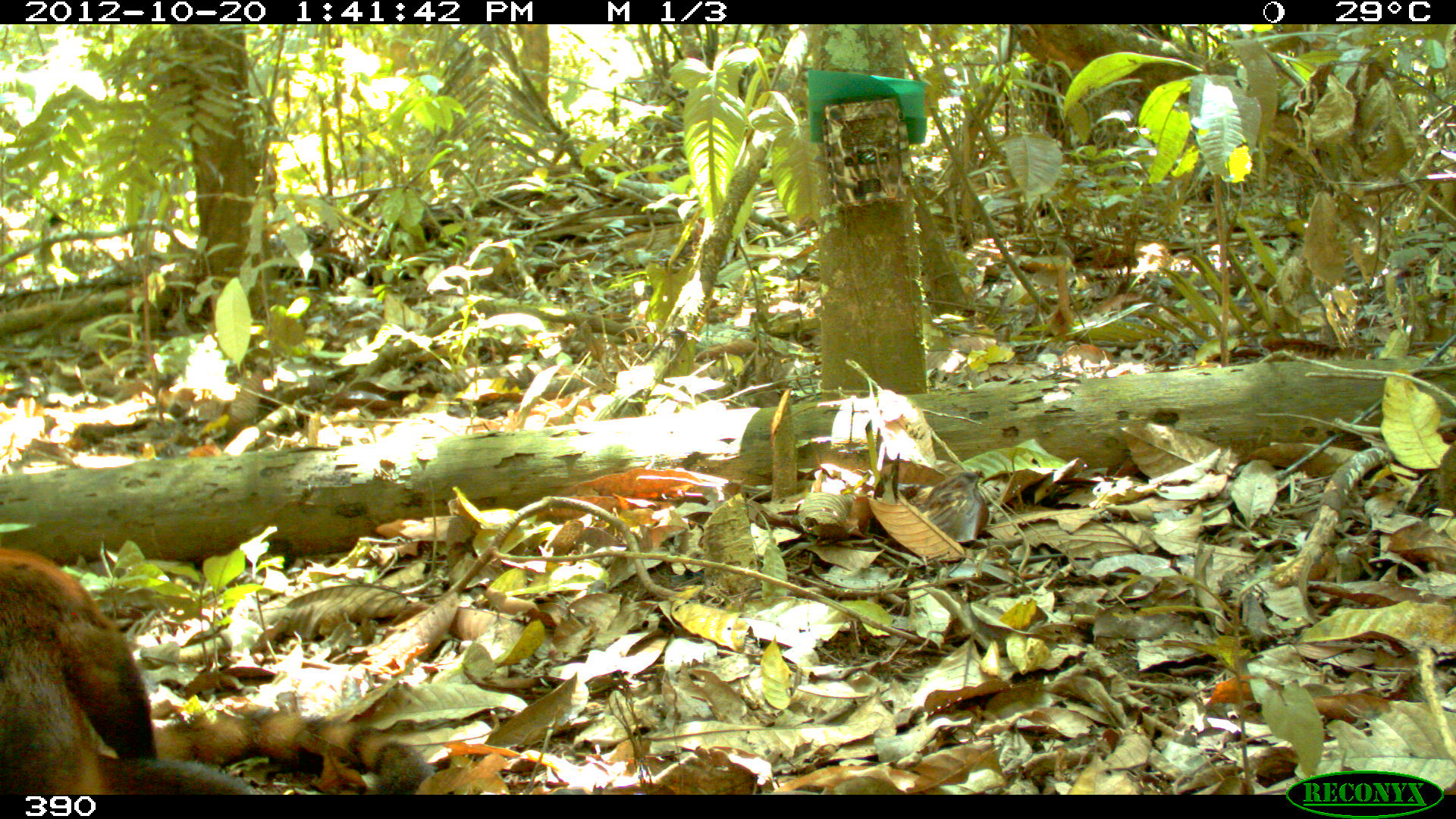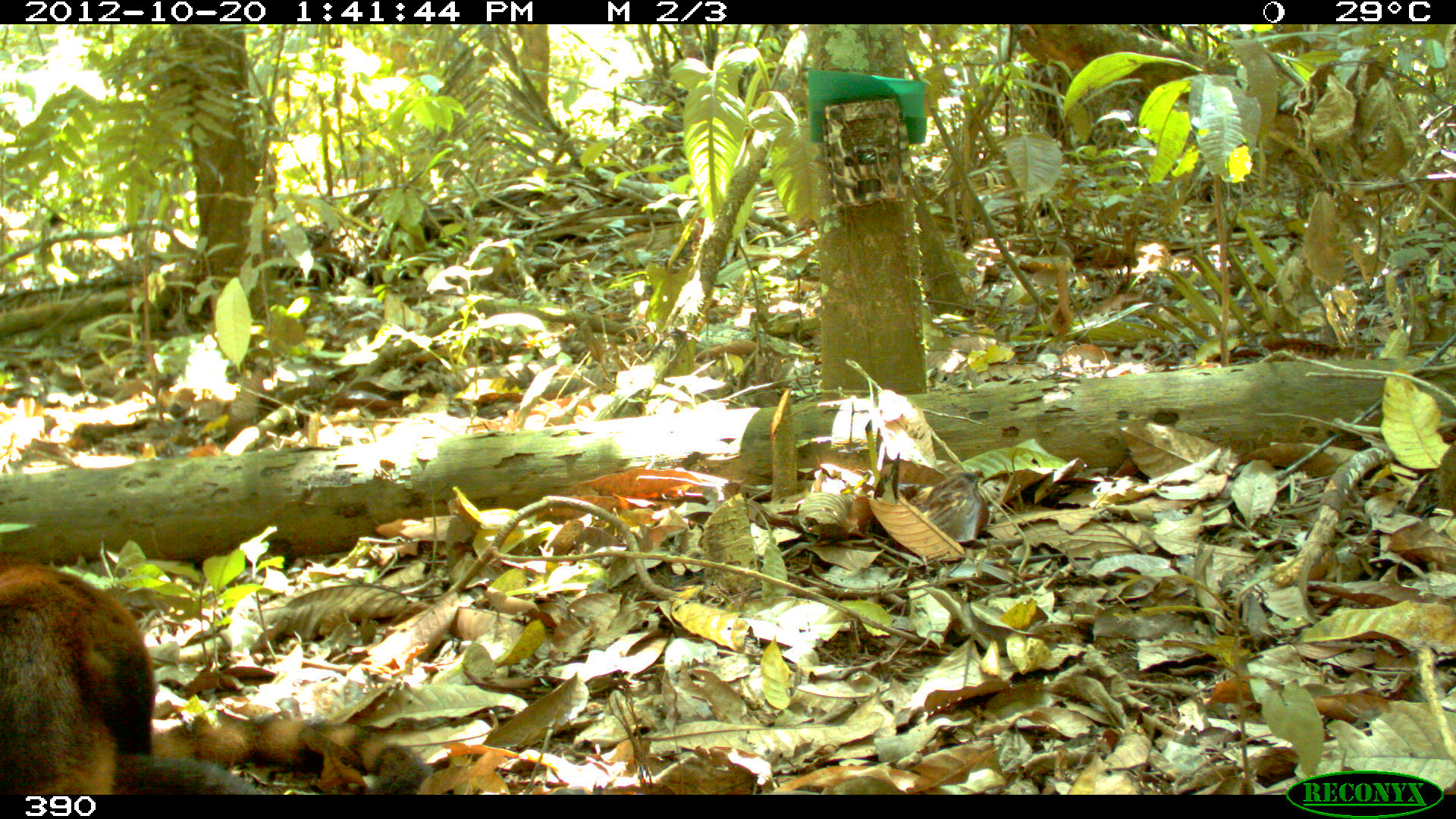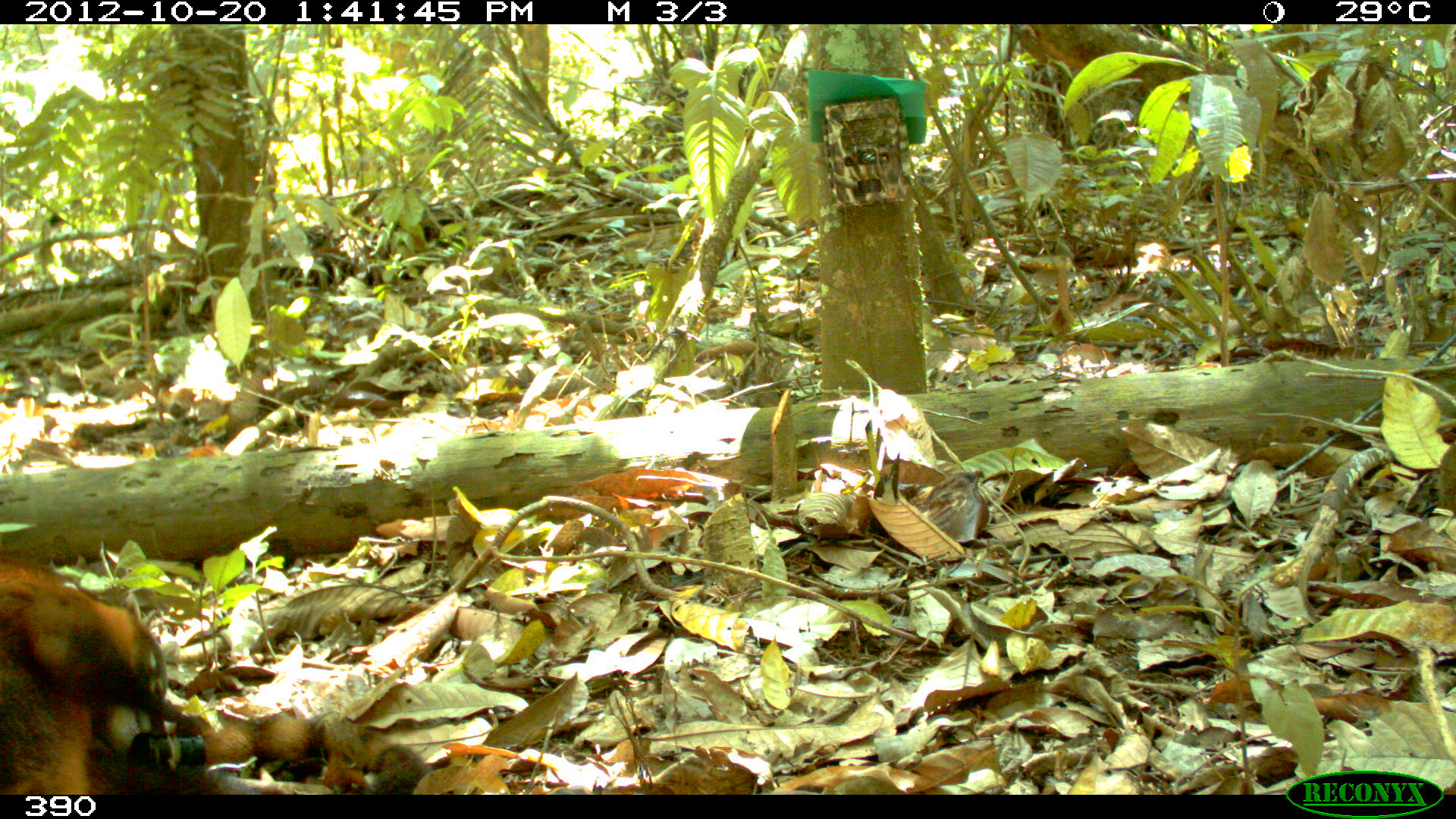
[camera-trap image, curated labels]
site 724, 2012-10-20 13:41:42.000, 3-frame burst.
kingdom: Animalia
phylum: Chordata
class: Mammalia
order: Carnivora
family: Procyonidae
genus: Nasua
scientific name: Nasua nasua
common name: south american coati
Nasua nasua (south american coati).